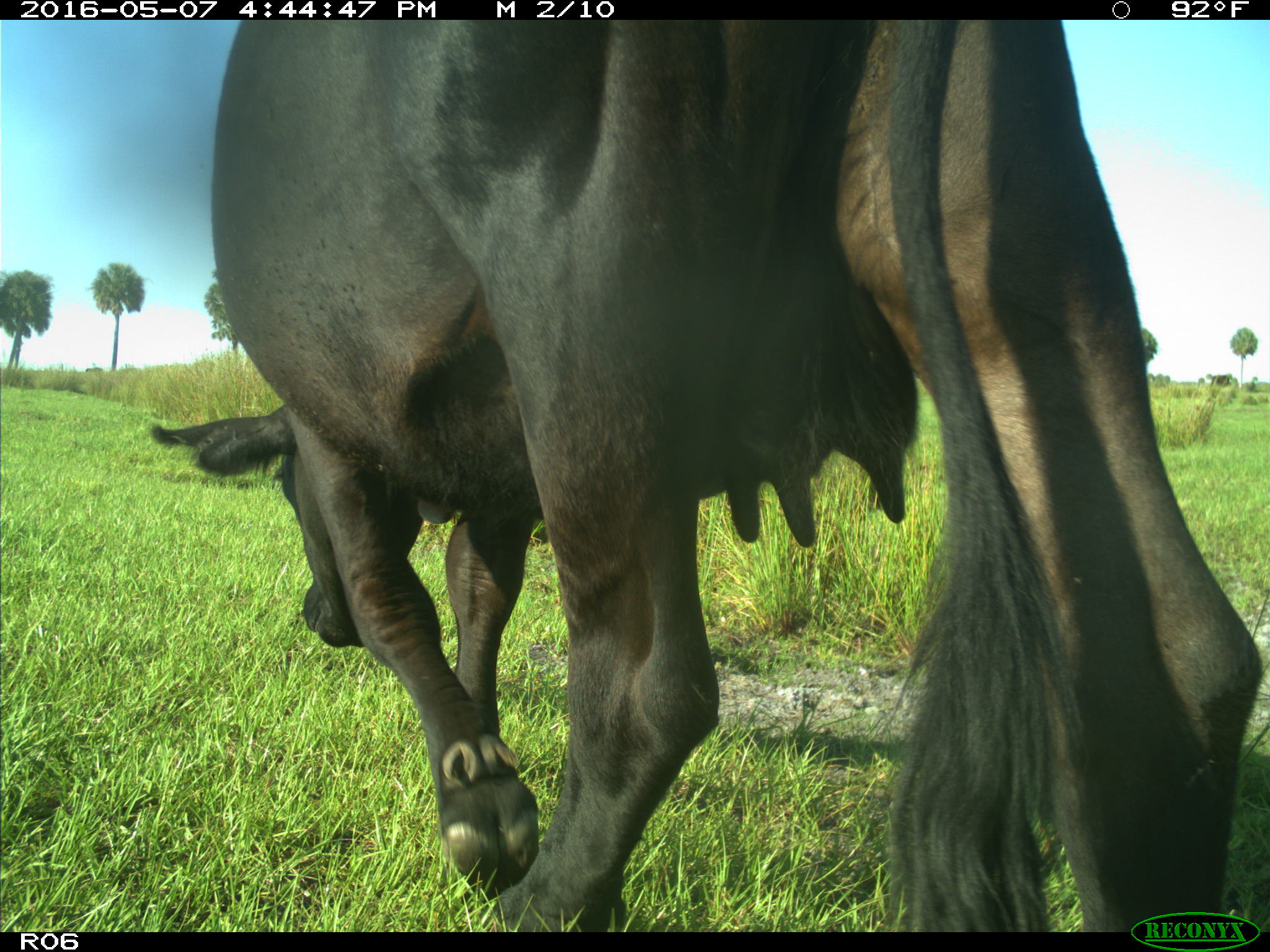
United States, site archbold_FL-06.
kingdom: Animalia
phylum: Chordata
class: Mammalia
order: Artiodactyla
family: Bovidae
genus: Bos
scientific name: Bos taurus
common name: domestic cow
Bos taurus (domestic cow).